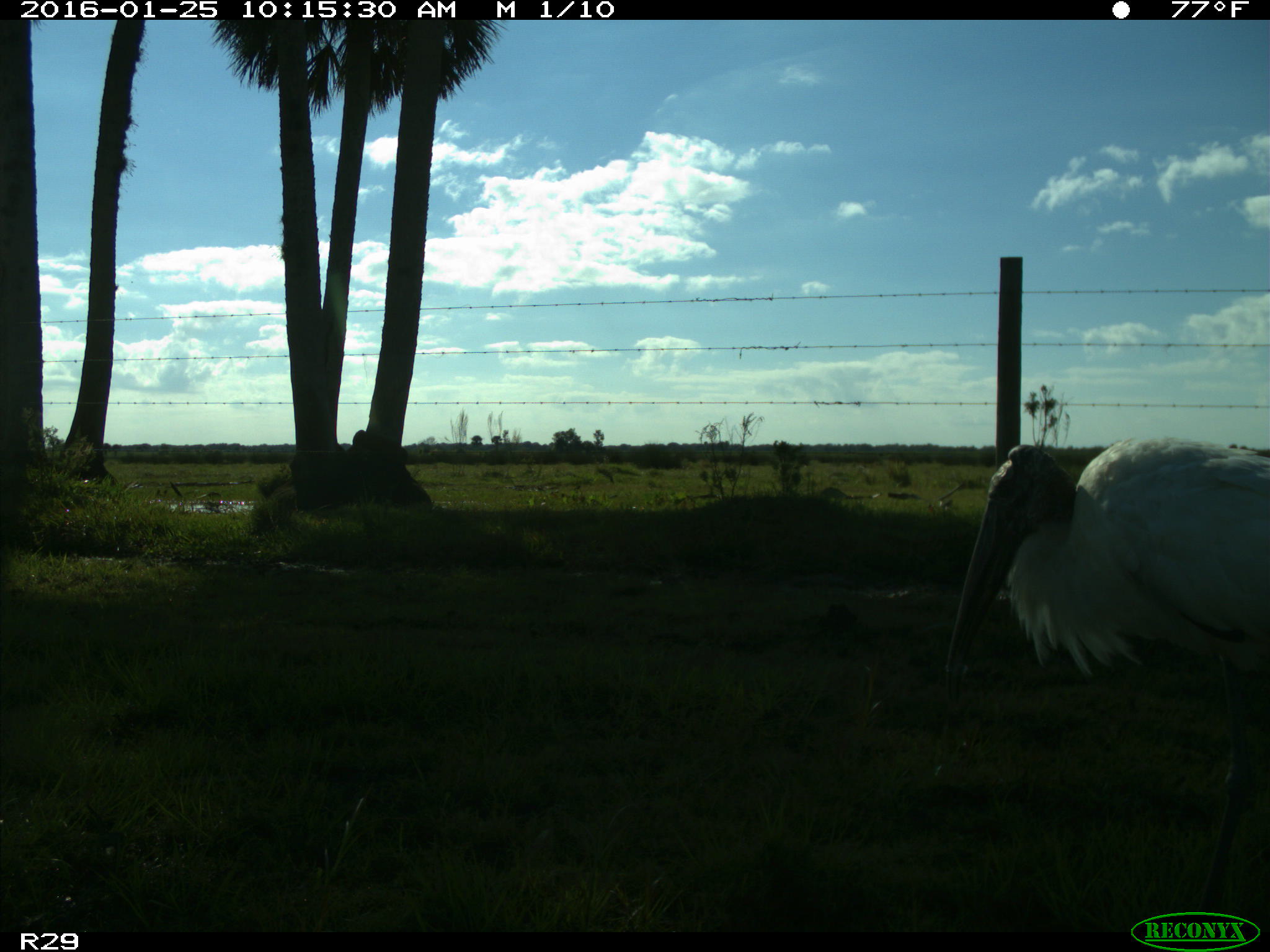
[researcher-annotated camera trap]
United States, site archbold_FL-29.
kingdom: Animalia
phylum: Chordata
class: Aves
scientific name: Aves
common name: birds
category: unidentified bird